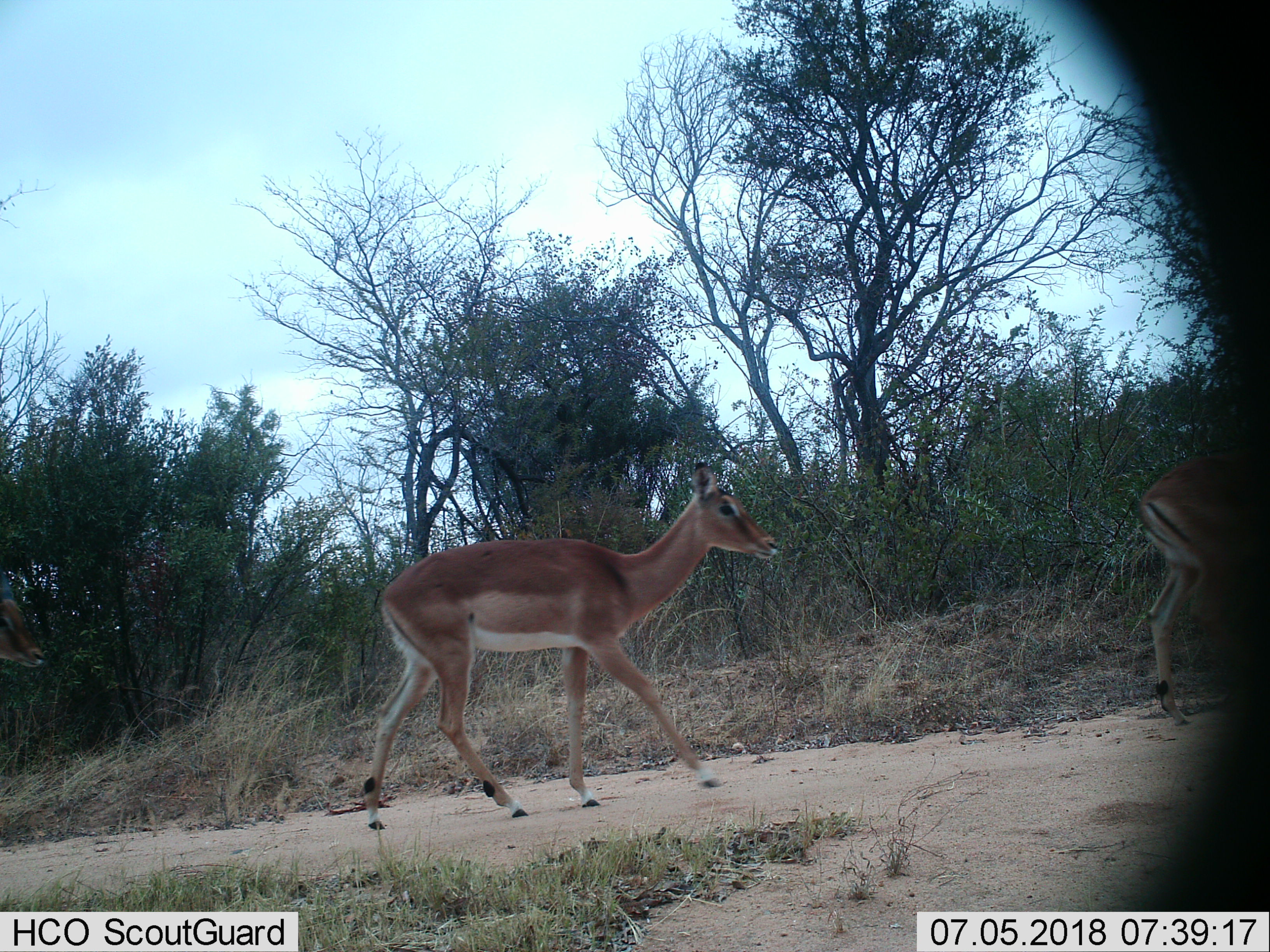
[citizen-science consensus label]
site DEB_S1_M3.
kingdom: Animalia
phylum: Chordata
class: Mammalia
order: Artiodactyla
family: Bovidae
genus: Aepyceros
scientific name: Aepyceros melampus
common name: impala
Impala (Aepyceros melampus), count 2. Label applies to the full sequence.